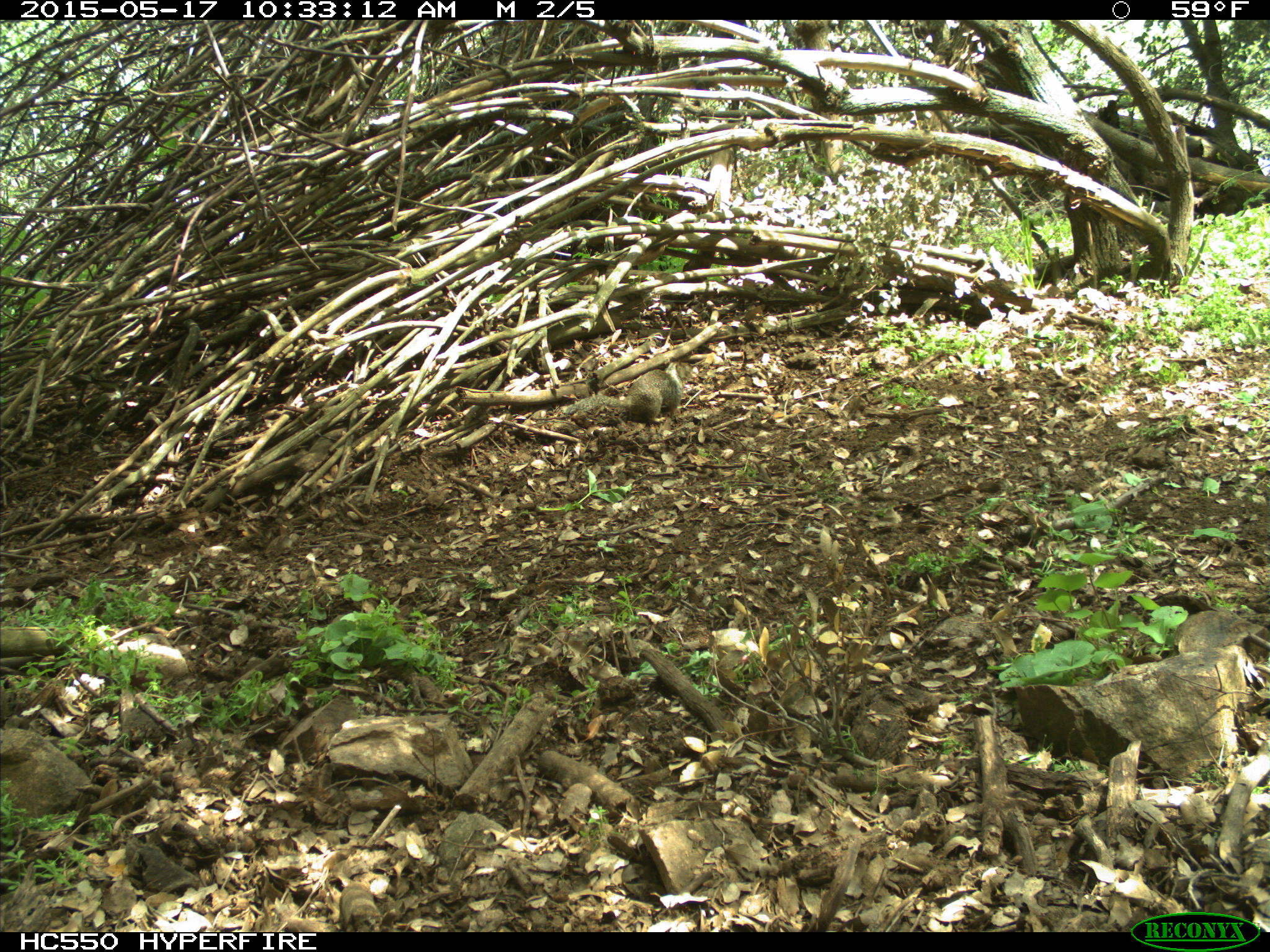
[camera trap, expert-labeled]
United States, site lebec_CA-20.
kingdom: Animalia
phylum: Chordata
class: Mammalia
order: Rodentia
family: Sciuridae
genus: Otospermophilus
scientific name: Otospermophilus beecheyi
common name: california ground squirrel